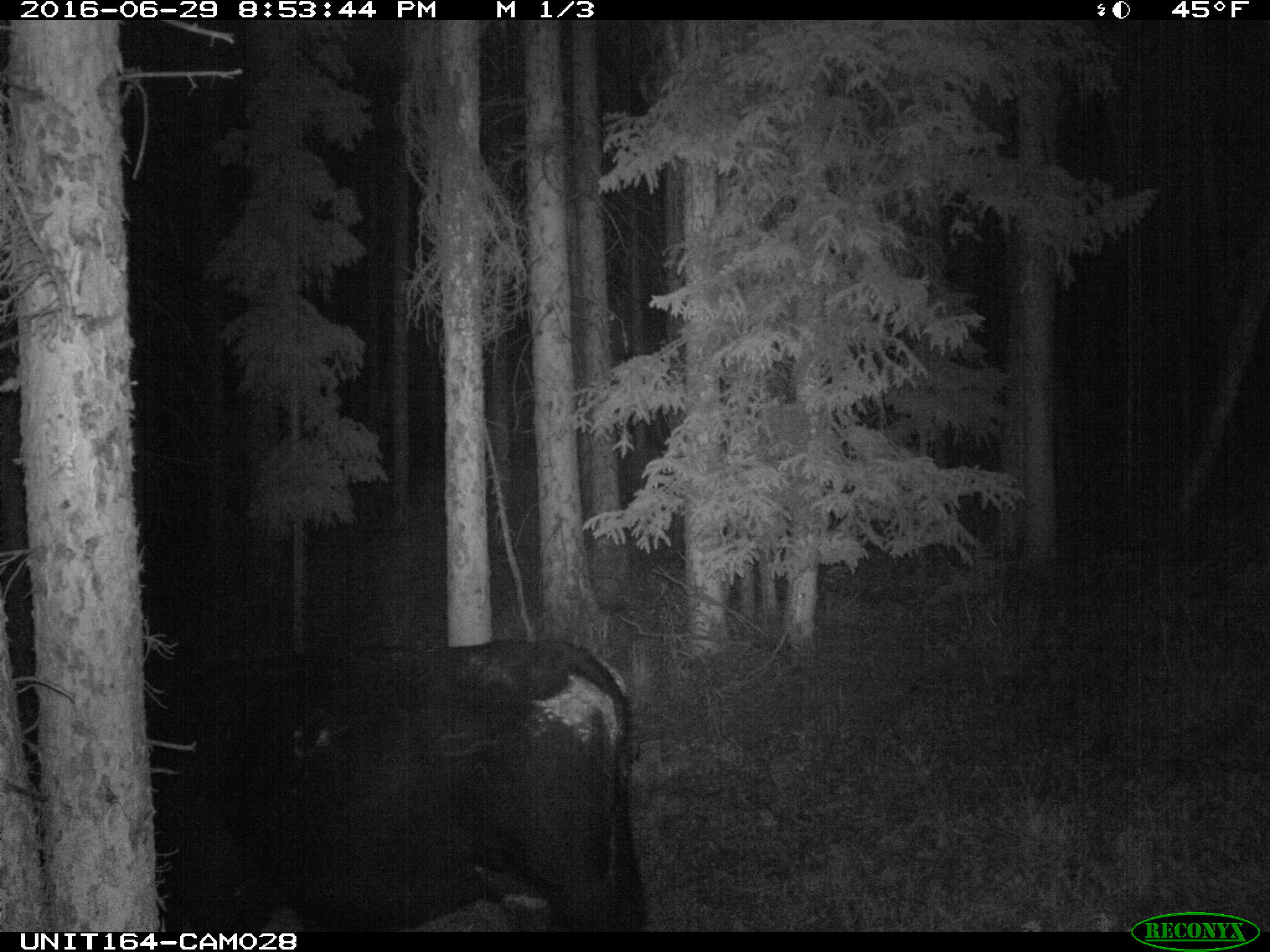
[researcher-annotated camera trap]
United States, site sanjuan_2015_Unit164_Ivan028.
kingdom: Animalia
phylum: Chordata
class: Mammalia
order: Artiodactyla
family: Bovidae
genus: Bos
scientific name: Bos taurus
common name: domestic cow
Bos taurus (domestic cow).